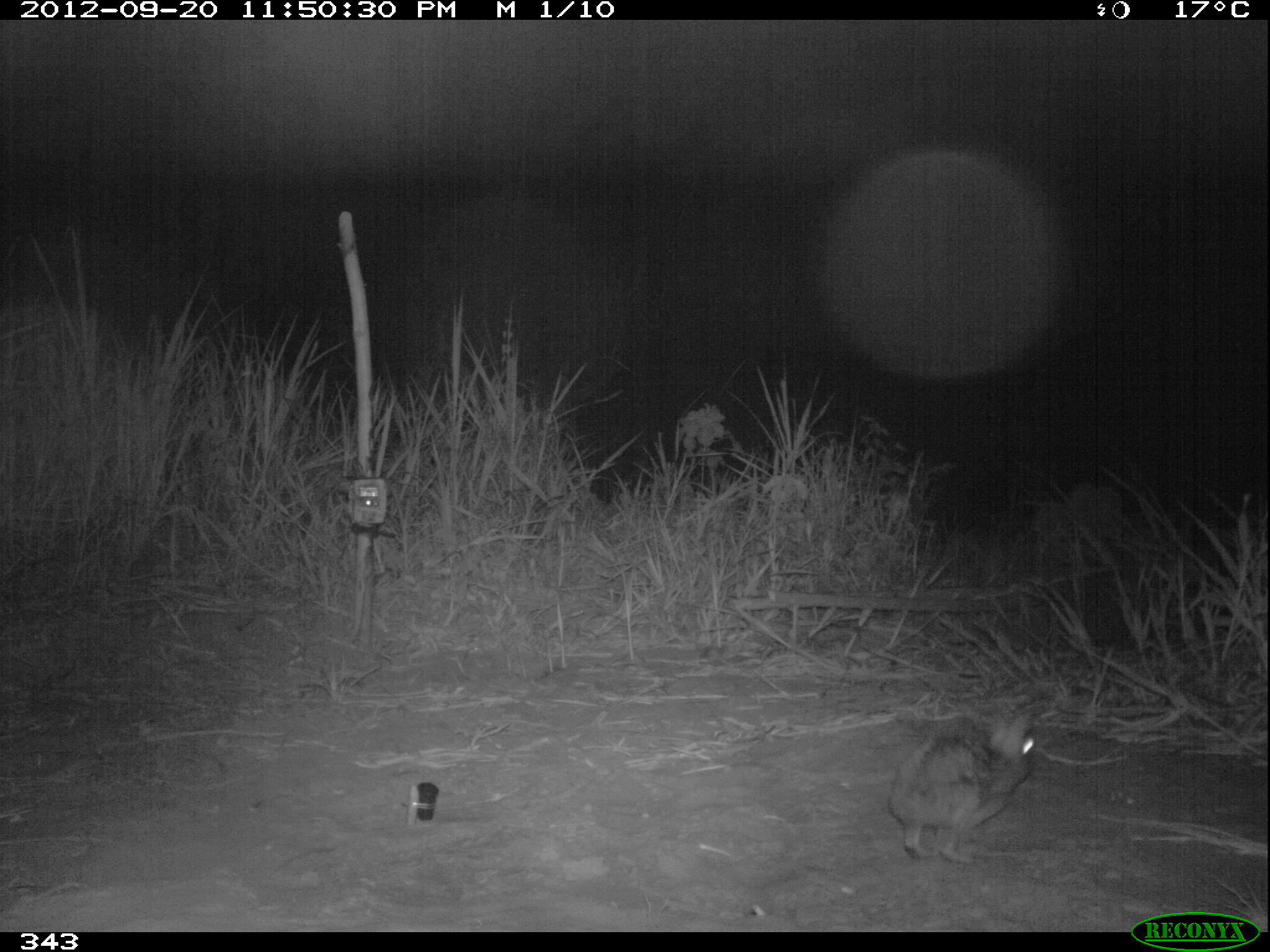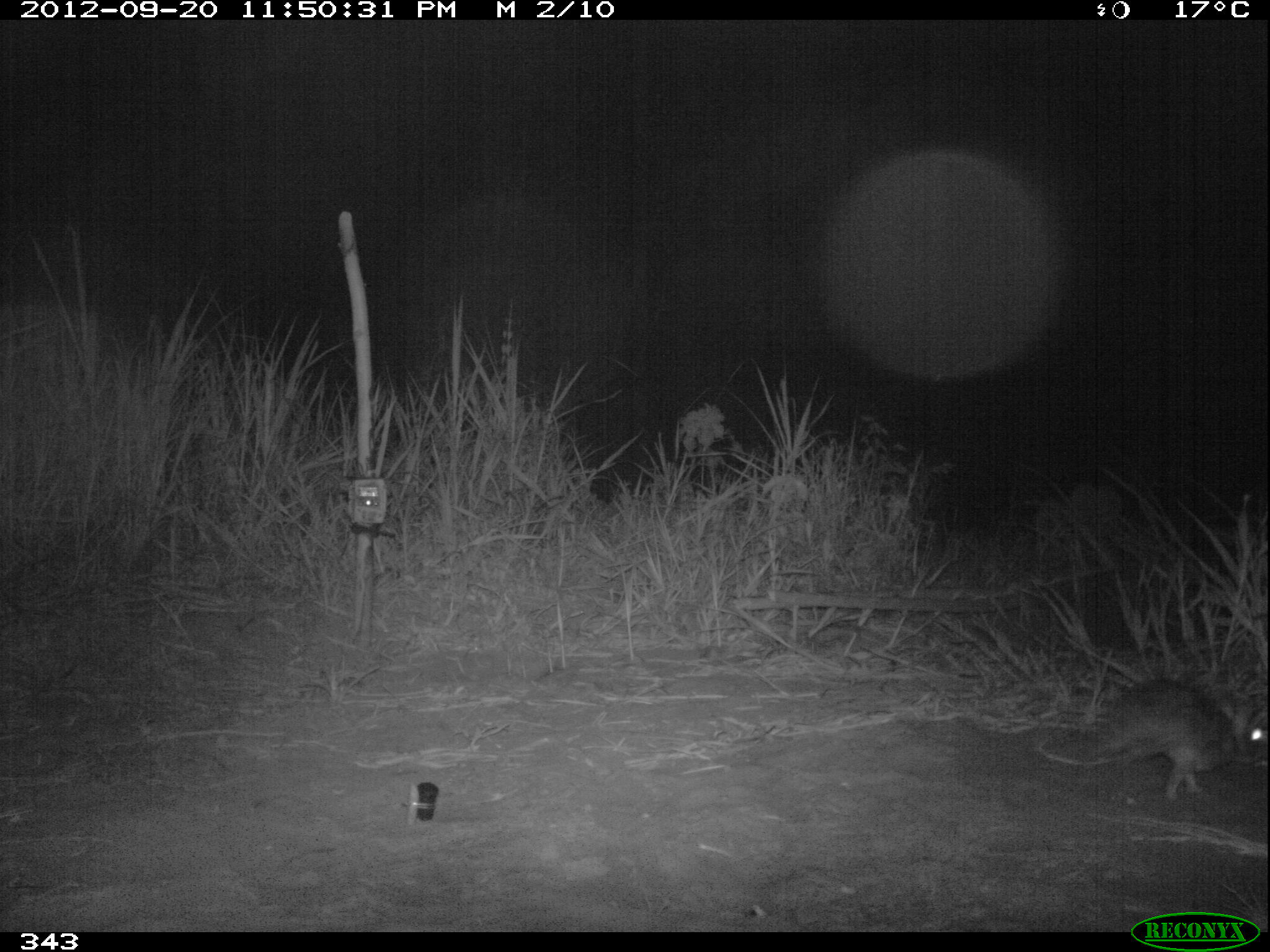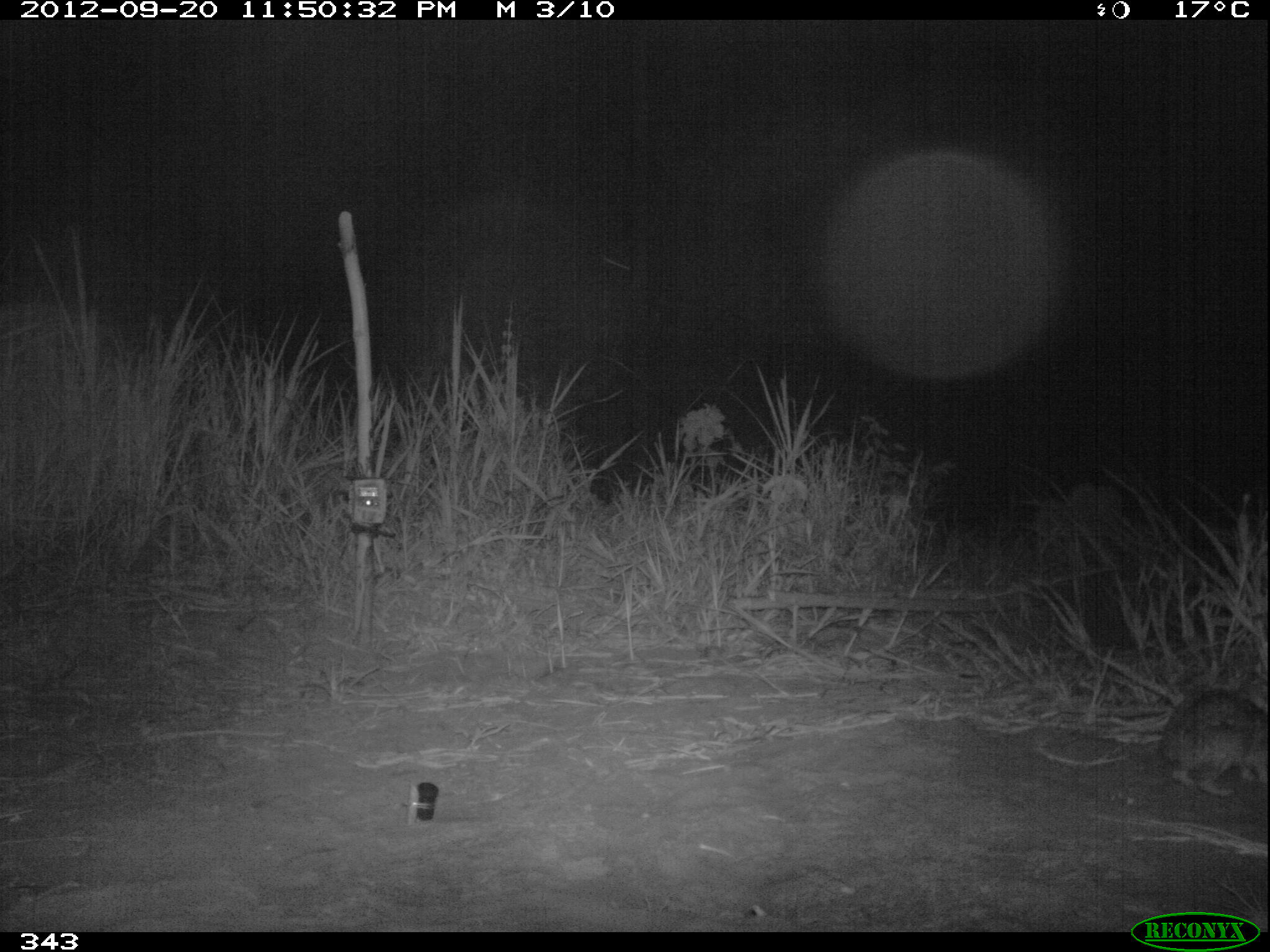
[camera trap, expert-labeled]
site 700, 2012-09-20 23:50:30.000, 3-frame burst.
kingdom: Animalia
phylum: Chordata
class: Mammalia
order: Lagomorpha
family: Leporidae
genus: Sylvilagus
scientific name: Sylvilagus brasiliensis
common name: tapeti